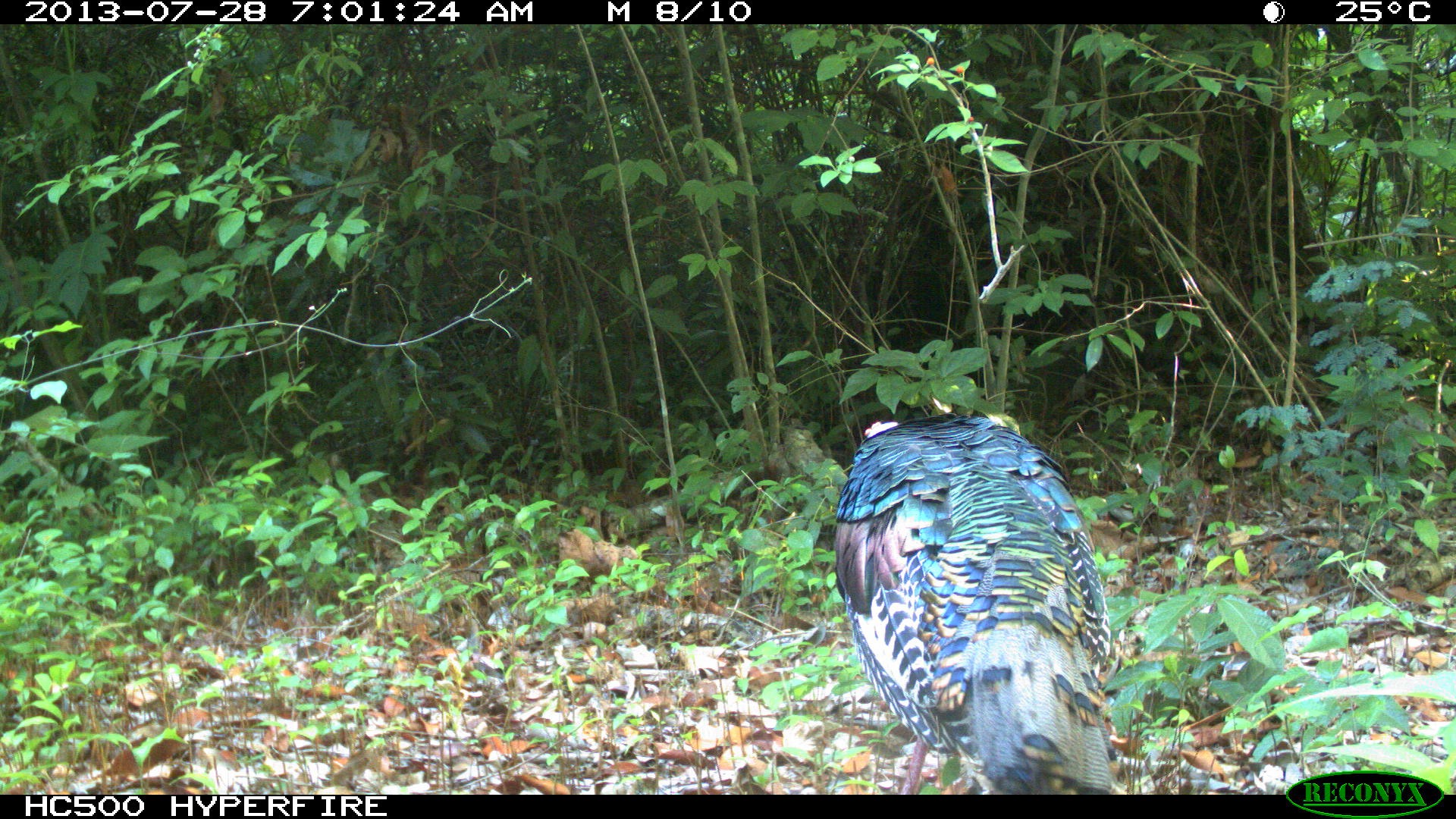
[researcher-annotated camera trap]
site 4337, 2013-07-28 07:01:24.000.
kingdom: Animalia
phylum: Chordata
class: Aves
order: Galliformes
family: Phasianidae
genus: Meleagris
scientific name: Meleagris ocellata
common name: ocellated turkey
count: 1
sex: male